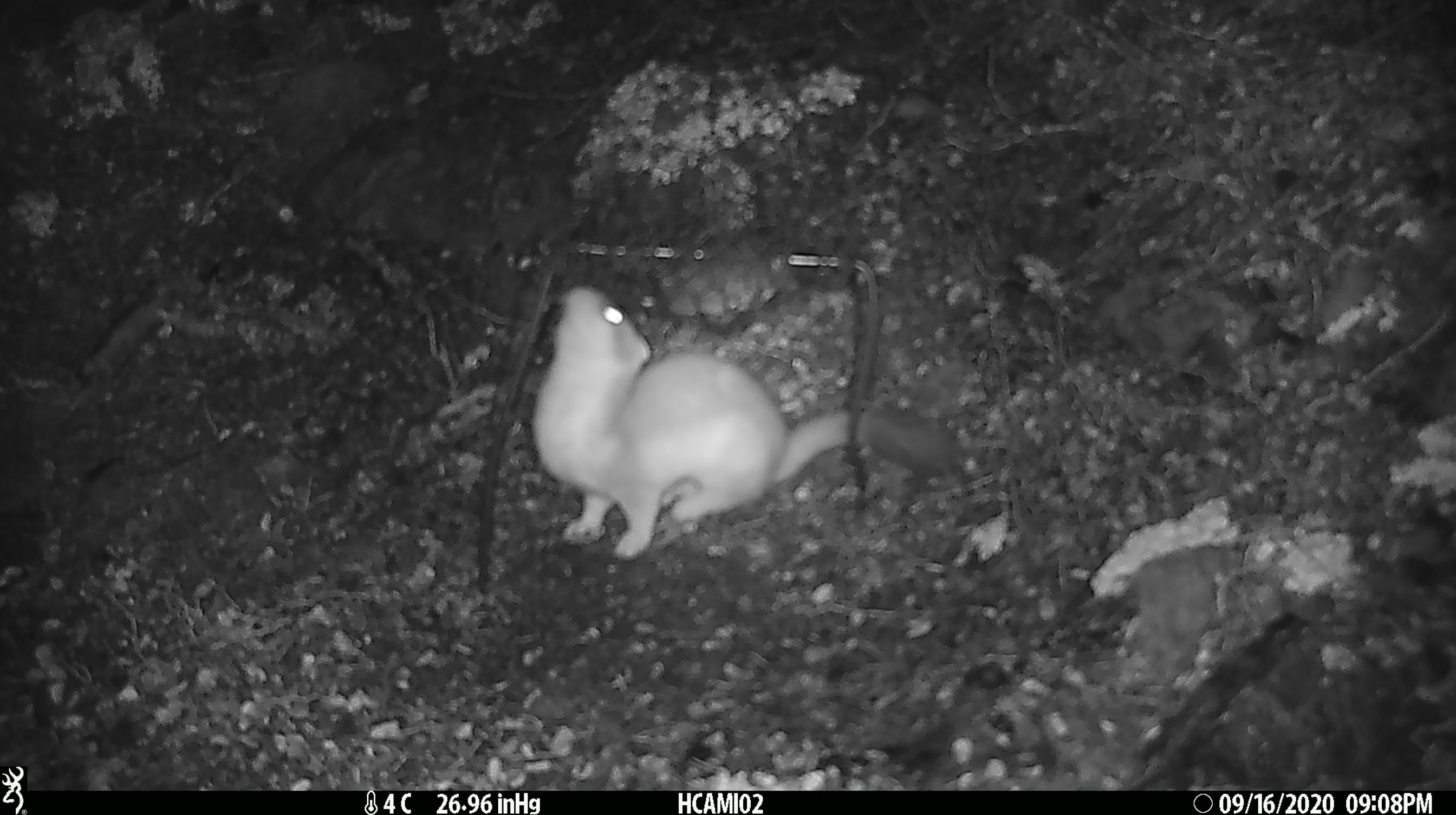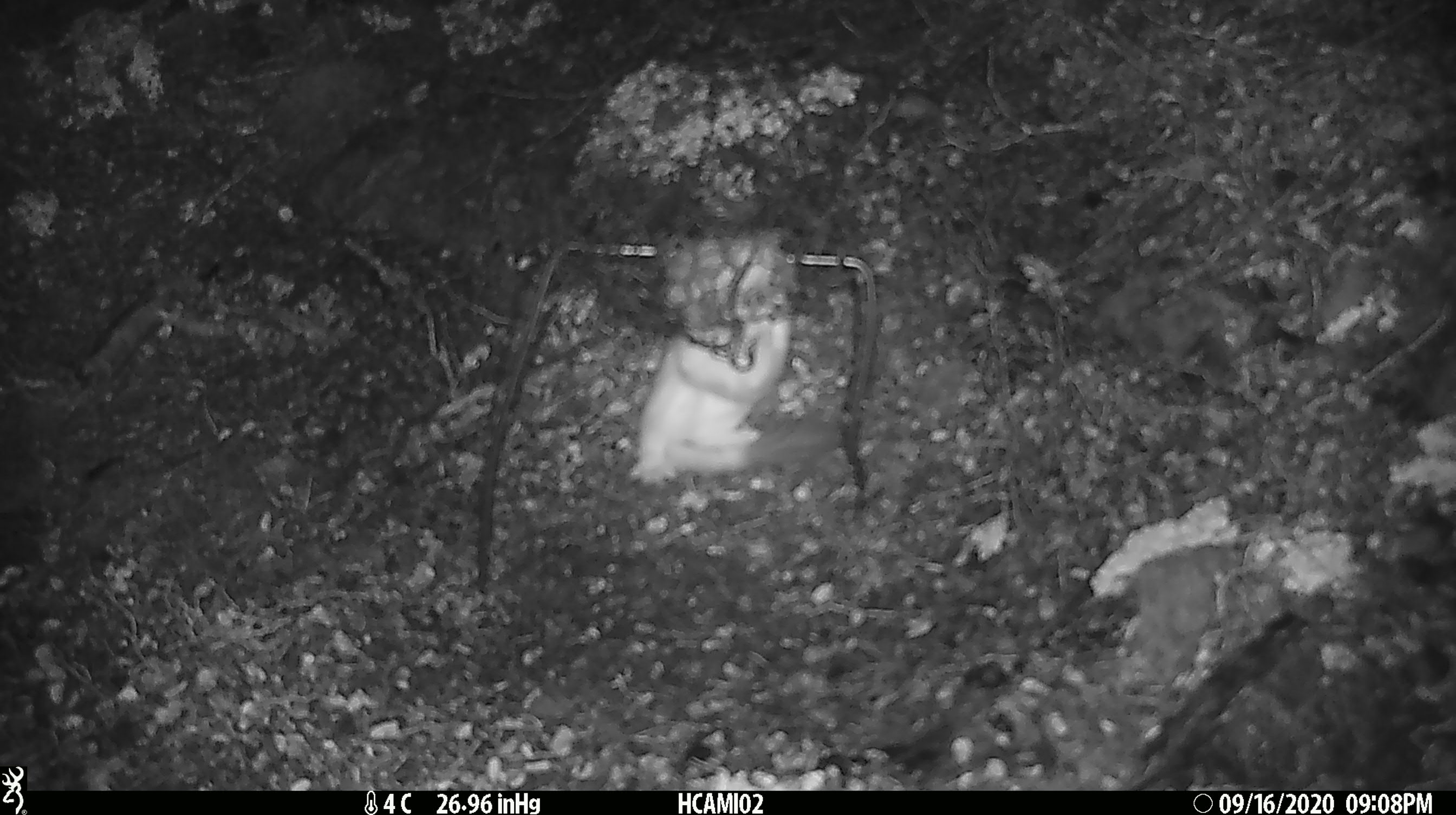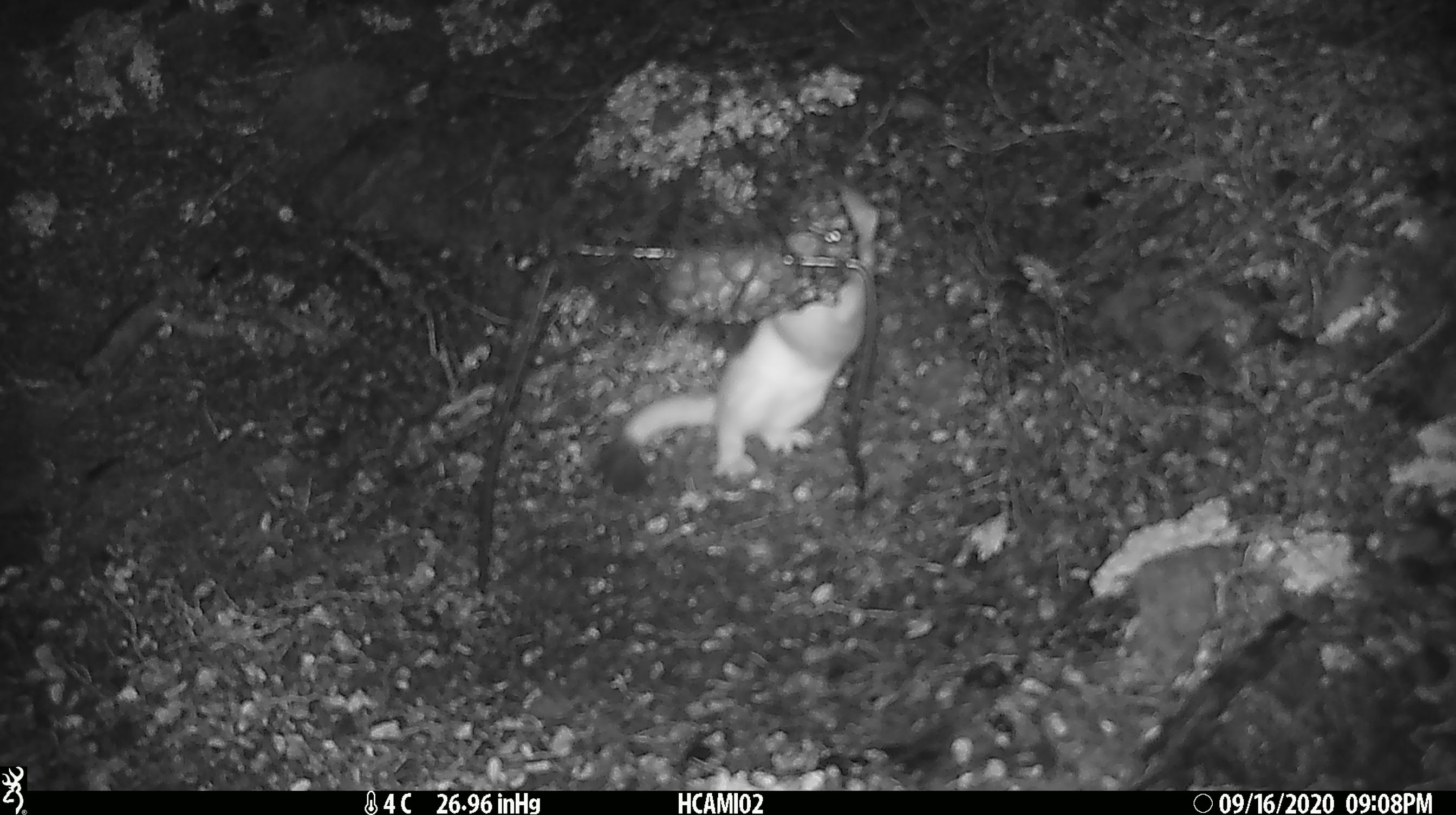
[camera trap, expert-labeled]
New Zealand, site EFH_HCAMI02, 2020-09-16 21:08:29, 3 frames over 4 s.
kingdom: Animalia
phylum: Chordata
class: Mammalia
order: Carnivora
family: Mustelidae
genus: Mustela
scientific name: Mustela erminea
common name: stoat